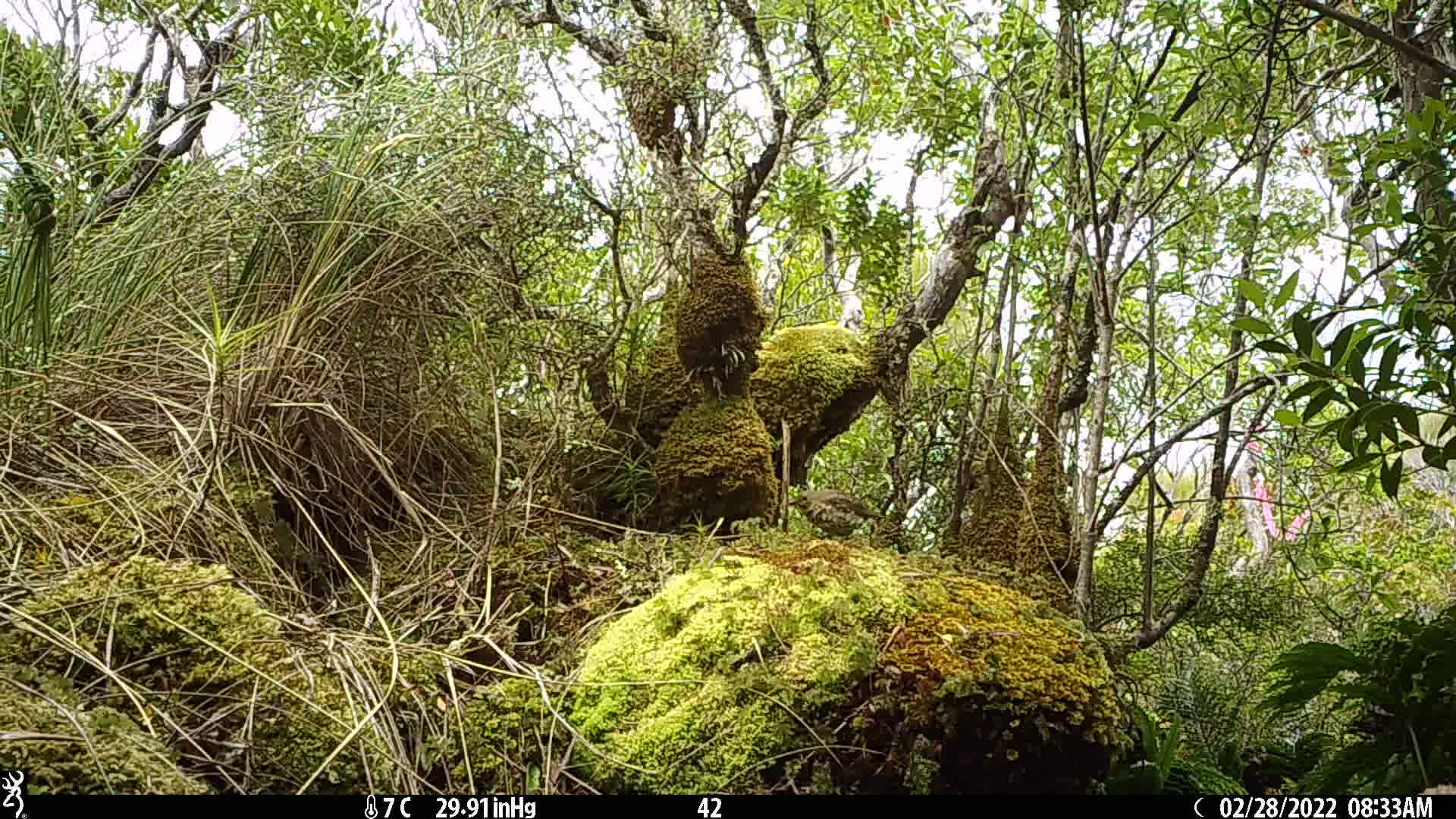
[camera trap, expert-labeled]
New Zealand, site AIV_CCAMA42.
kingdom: Animalia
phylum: Chordata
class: Aves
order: Passeriformes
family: Turdidae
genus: Turdus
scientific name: Turdus philomelos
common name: song thrush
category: thrush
Thrush (song thrush) (Turdus philomelos).